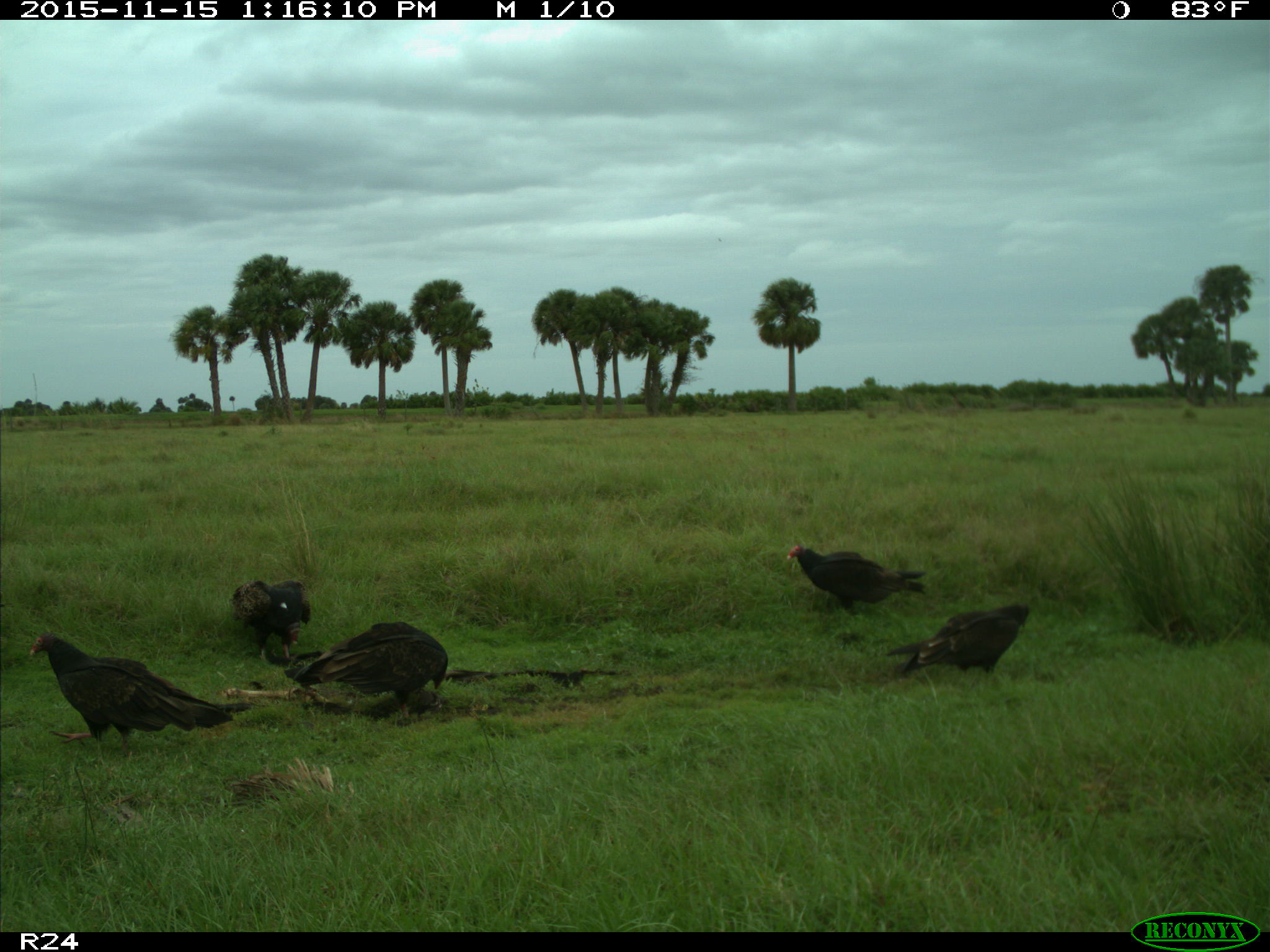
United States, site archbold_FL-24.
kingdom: Animalia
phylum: Chordata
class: Aves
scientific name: Aves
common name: birds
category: unidentified bird